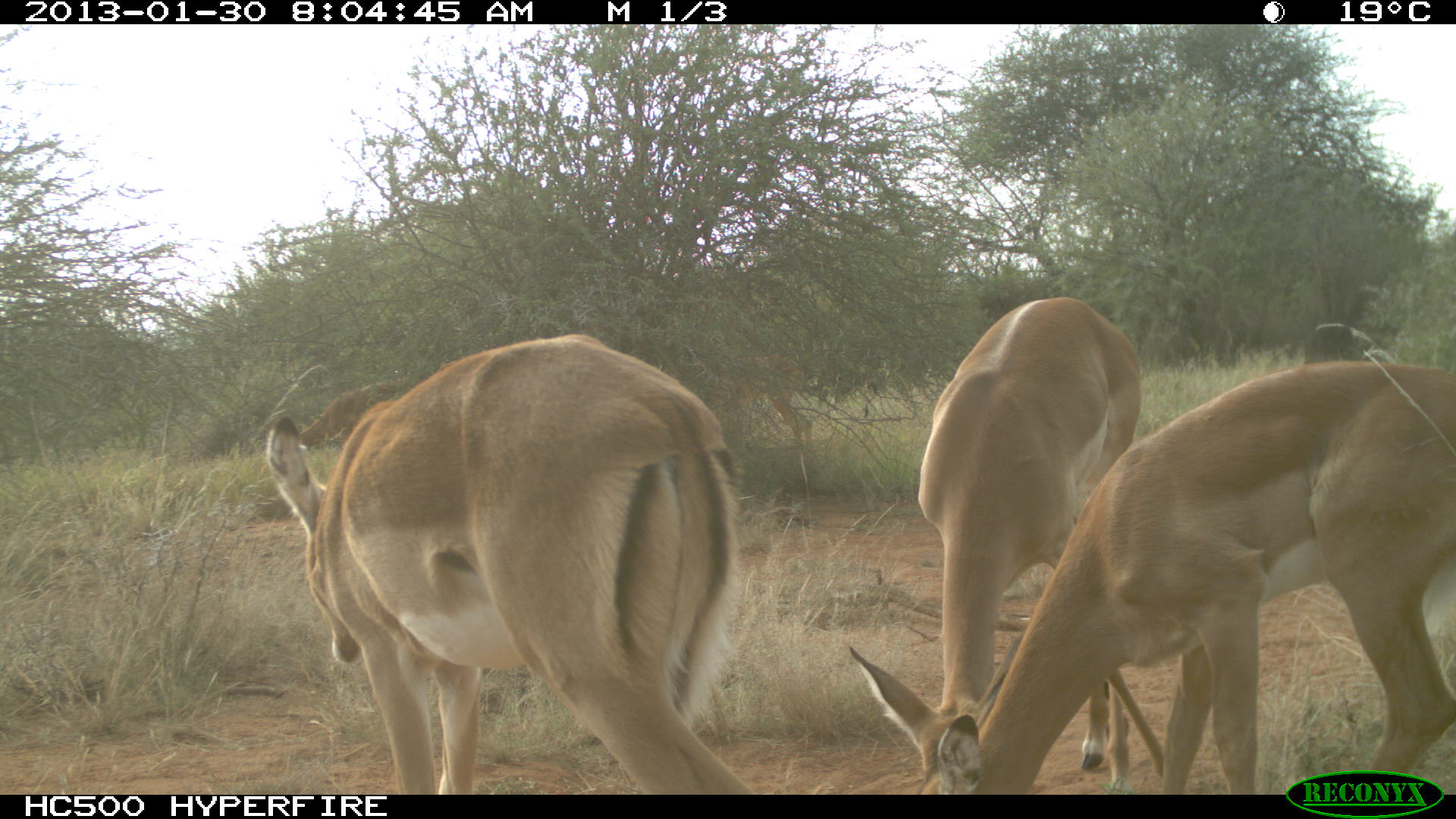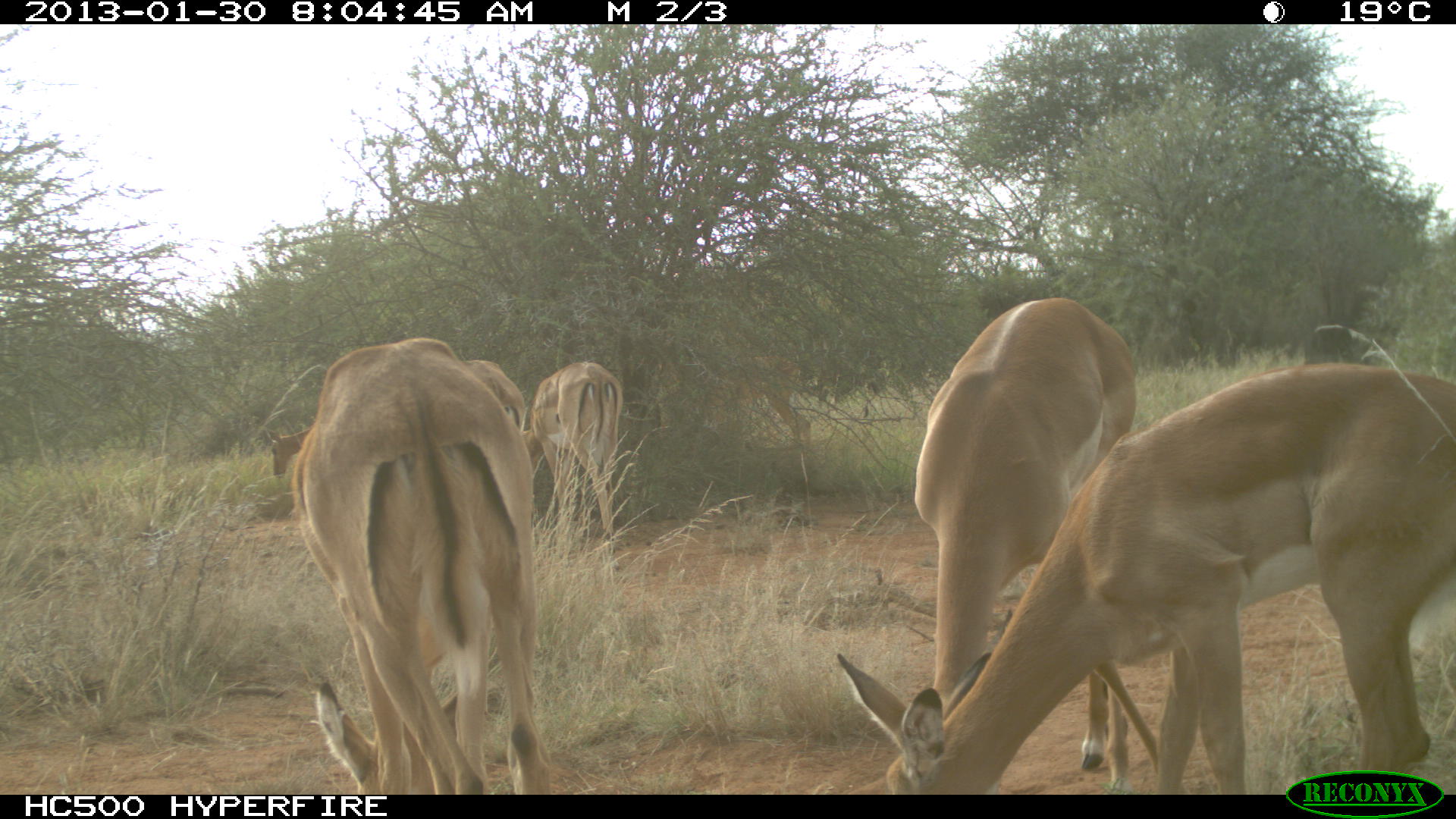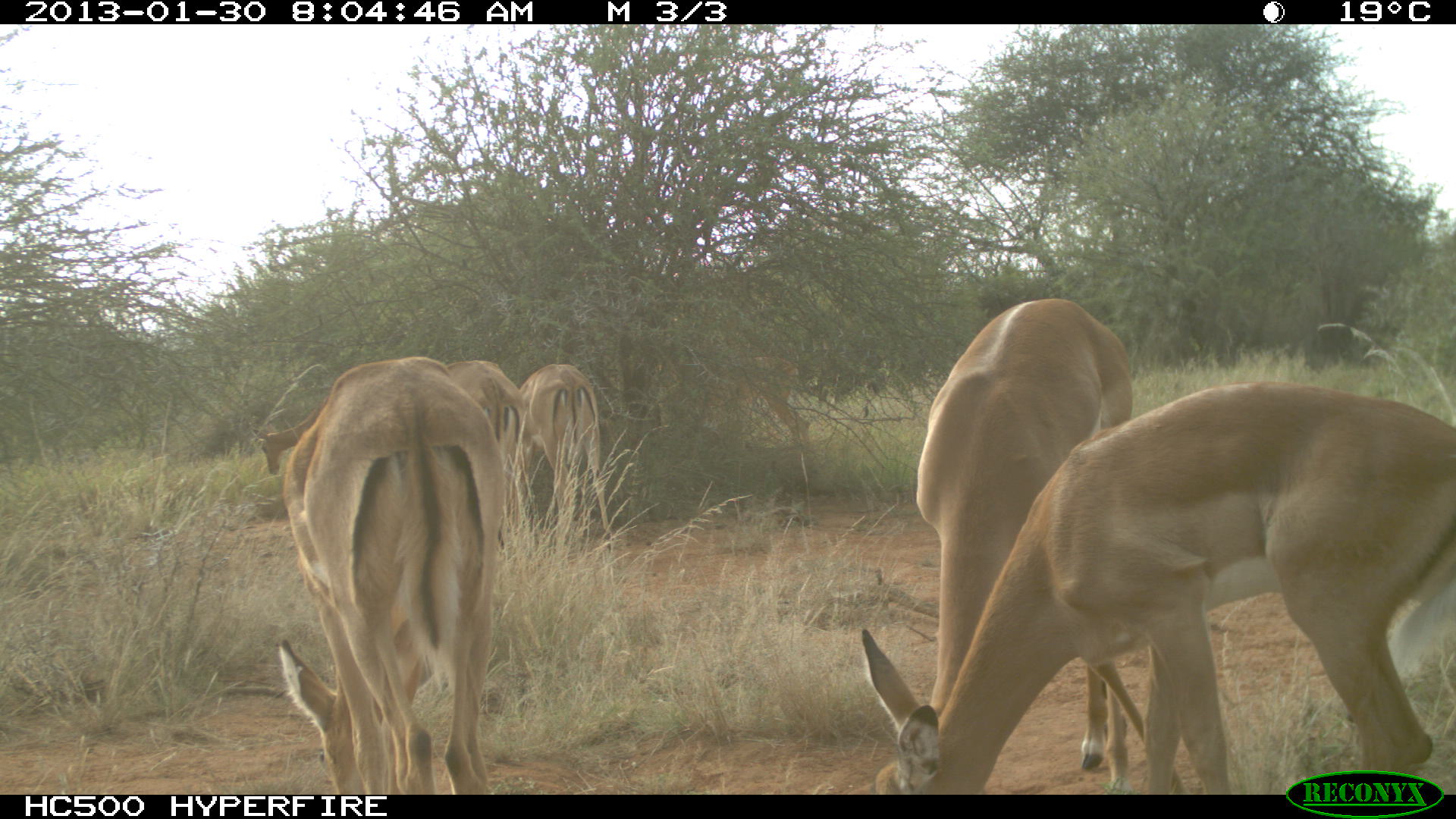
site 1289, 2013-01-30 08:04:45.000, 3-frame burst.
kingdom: Animalia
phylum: Chordata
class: Mammalia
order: Artiodactyla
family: Bovidae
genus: Aepyceros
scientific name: Aepyceros melampus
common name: impala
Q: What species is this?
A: Aepyceros melampus (impala).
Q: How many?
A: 5.